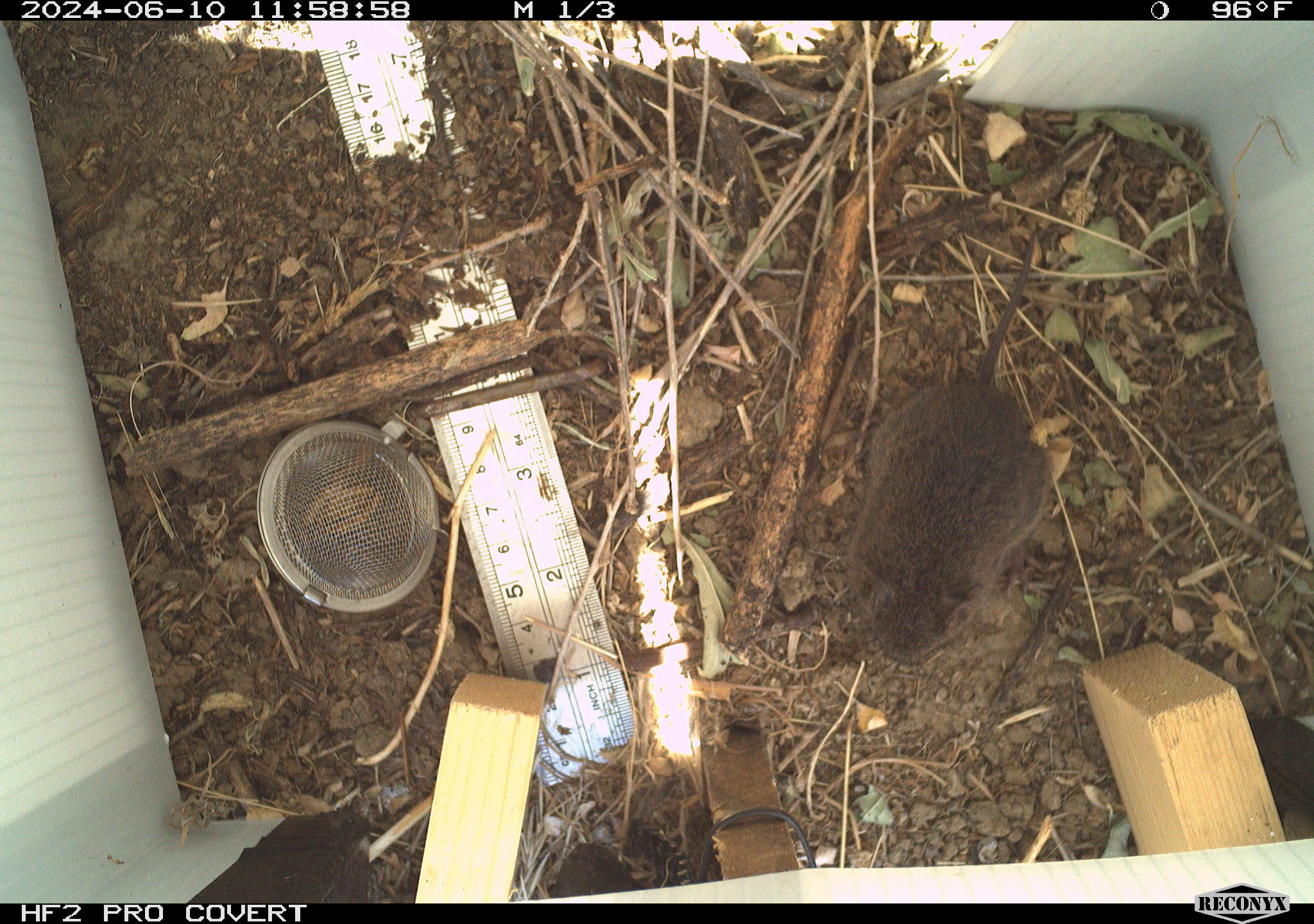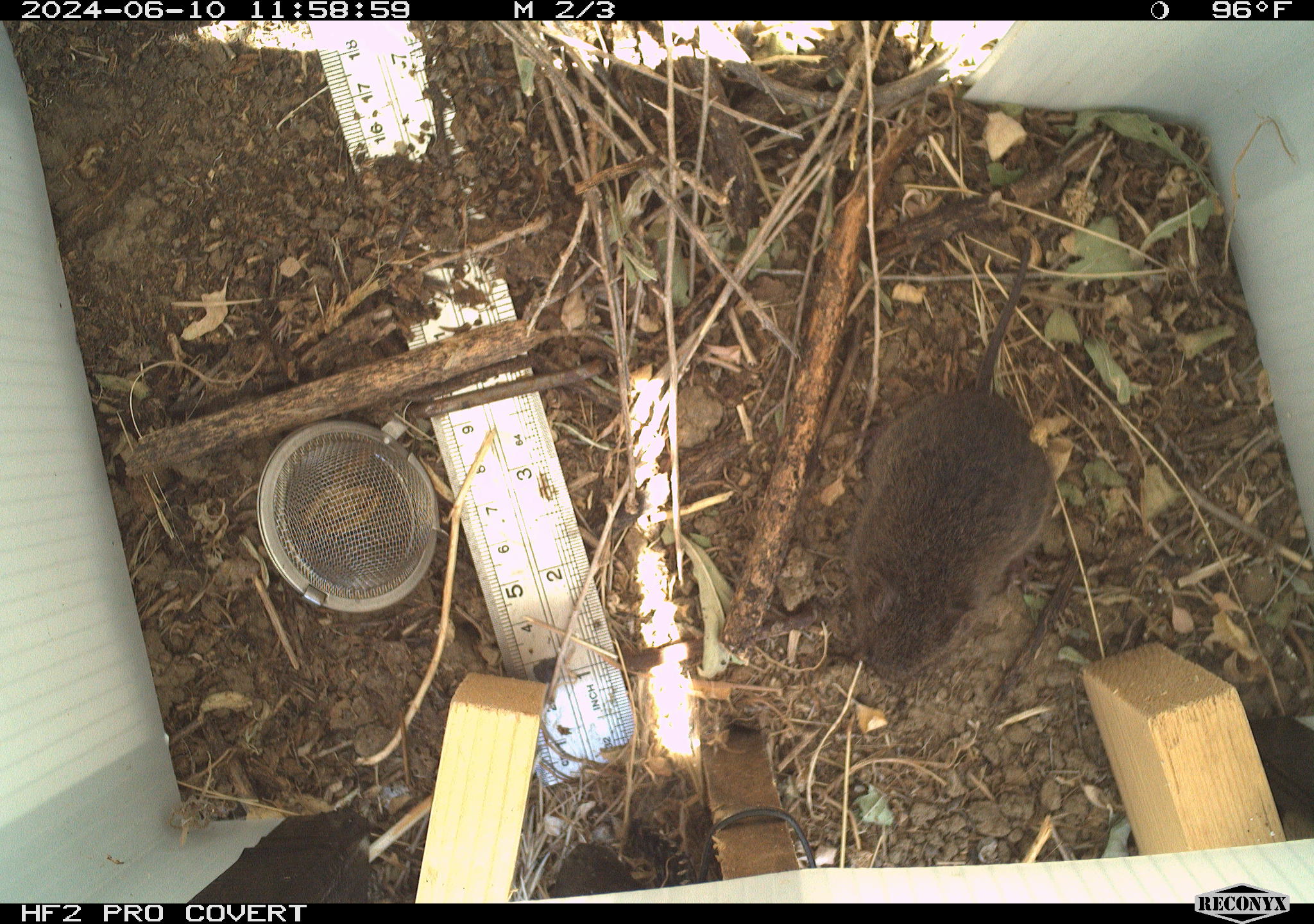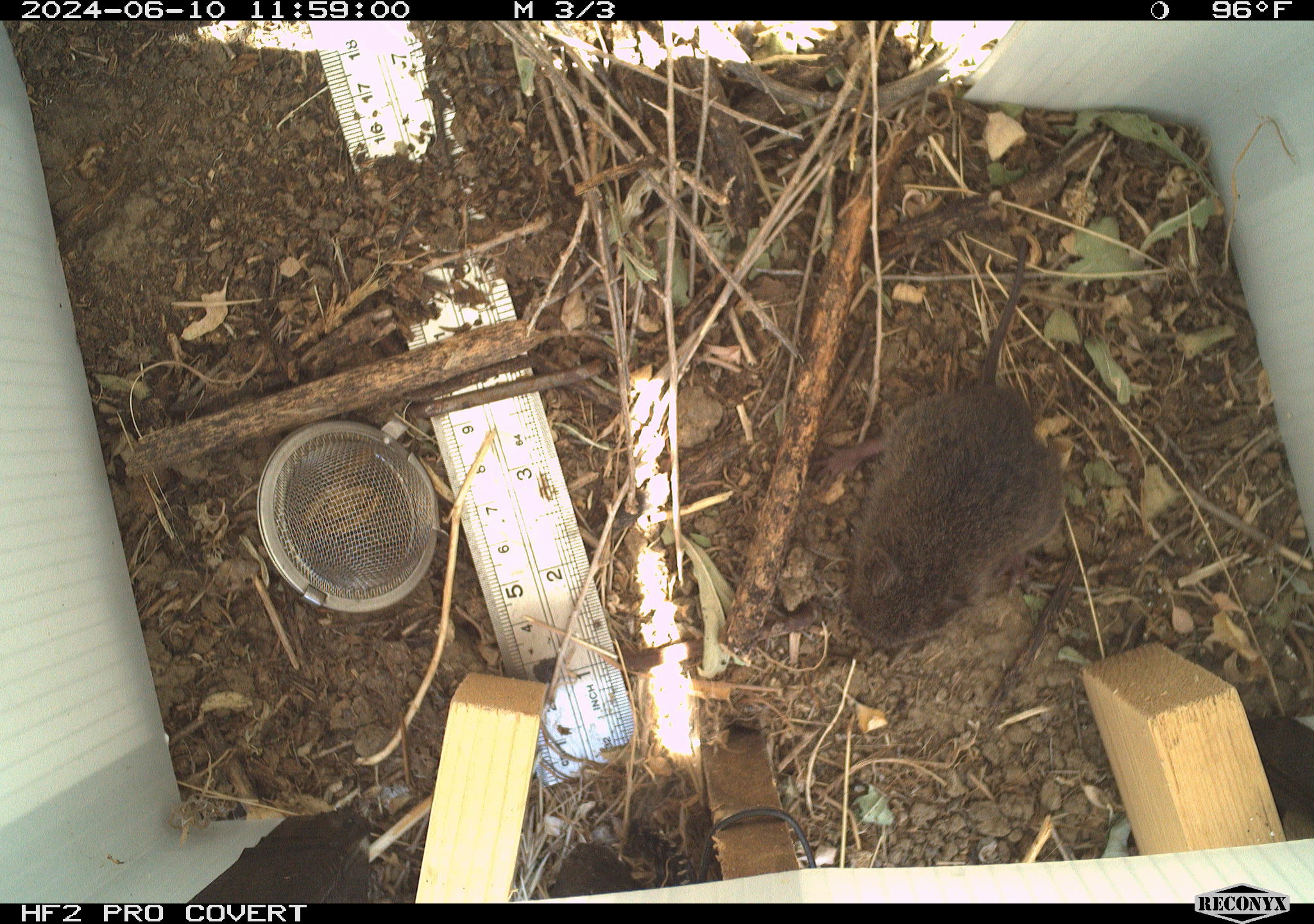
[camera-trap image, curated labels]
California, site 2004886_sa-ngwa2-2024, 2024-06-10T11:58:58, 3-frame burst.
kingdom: Animalia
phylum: Chordata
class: Mammalia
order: Rodentia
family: Cricetidae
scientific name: Arvicolinae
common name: voles, lemmings, and muskrats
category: arvicolinae subfamily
Arvicolinae subfamily (voles, lemmings, and muskrats) (Arvicolinae).